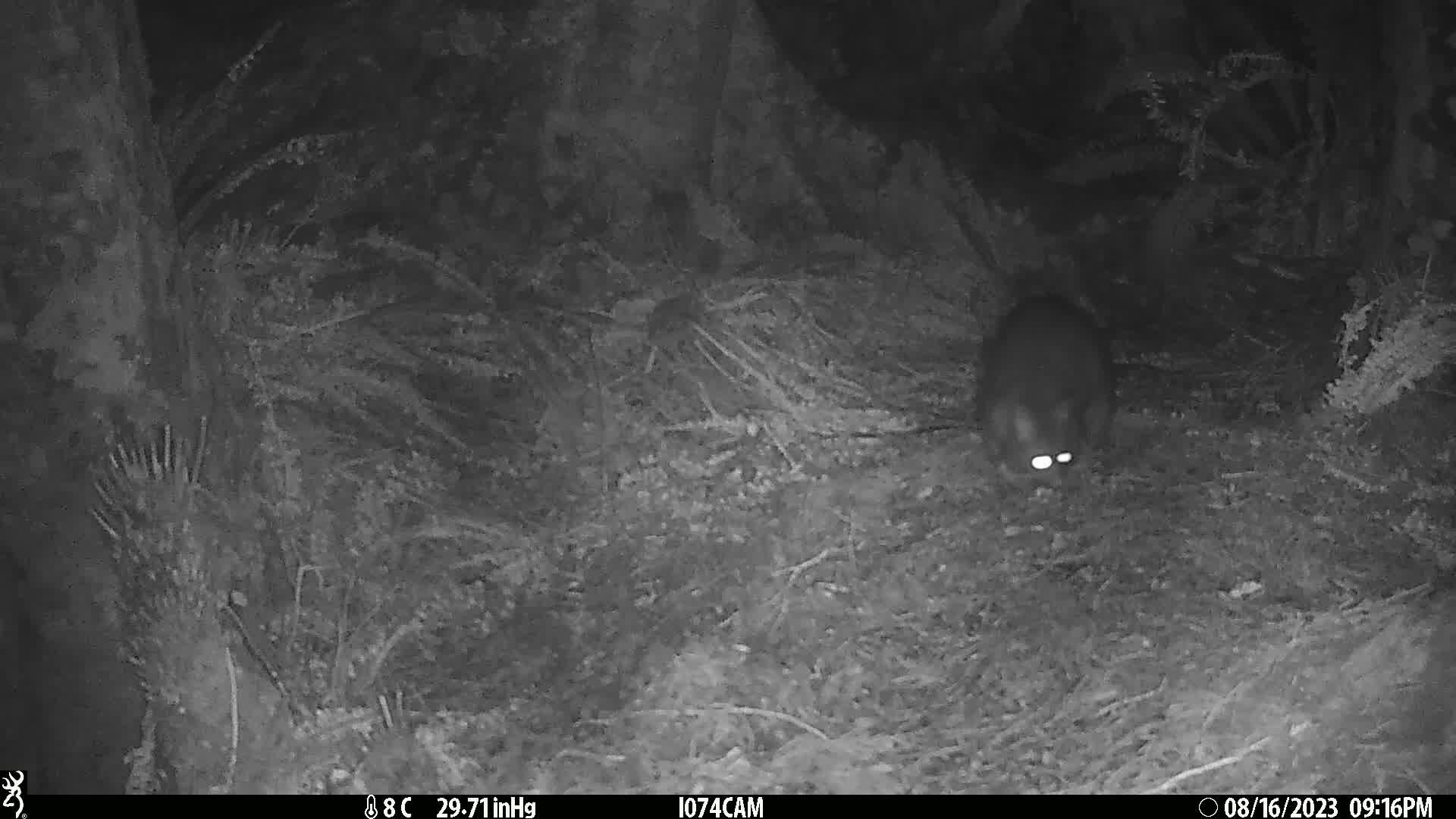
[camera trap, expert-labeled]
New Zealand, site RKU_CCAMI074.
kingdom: Animalia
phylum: Chordata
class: Mammalia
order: Diprotodontia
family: Phalangeridae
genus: Trichosurus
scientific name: Trichosurus vulpecula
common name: common brushtail possum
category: possum